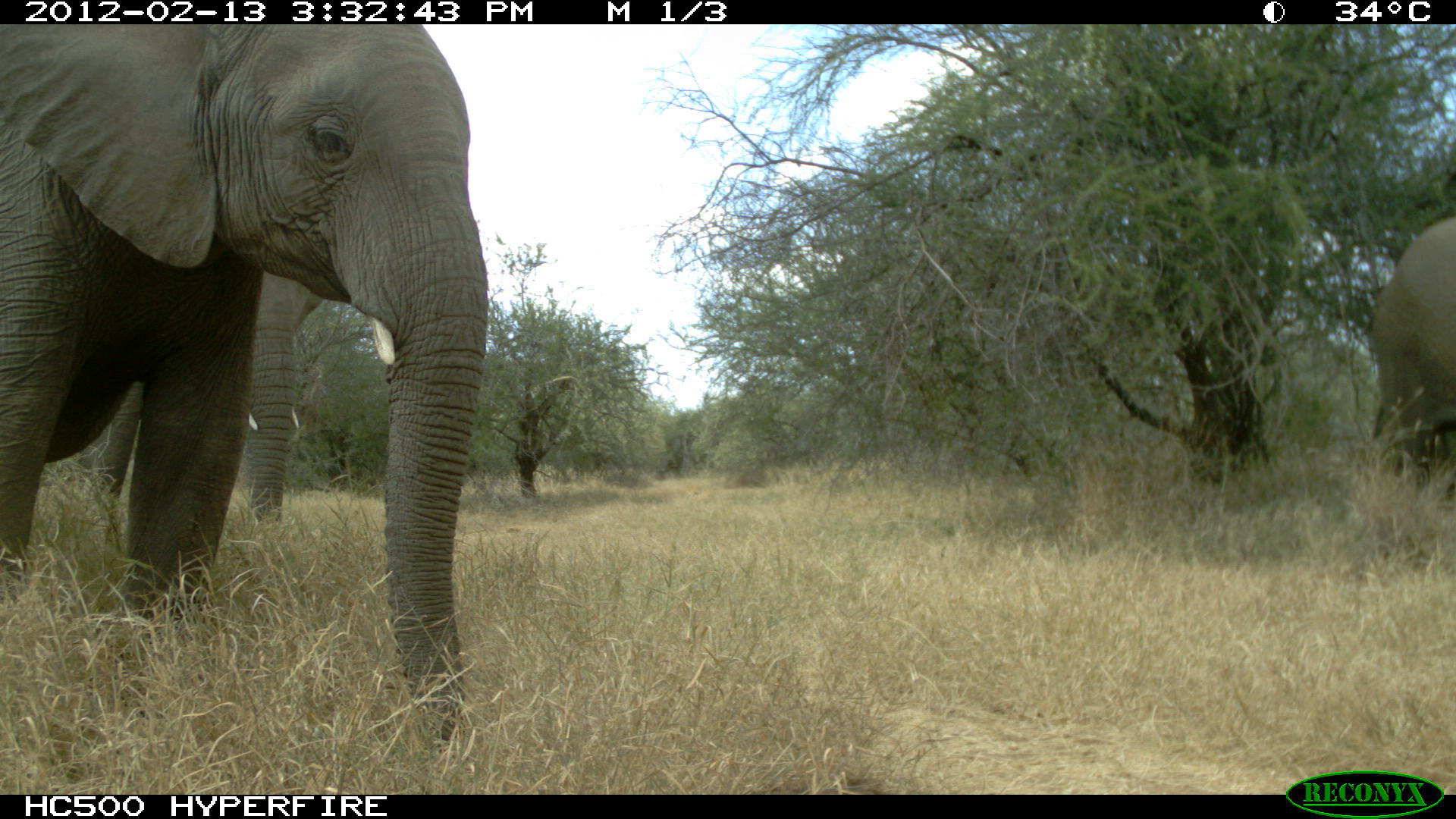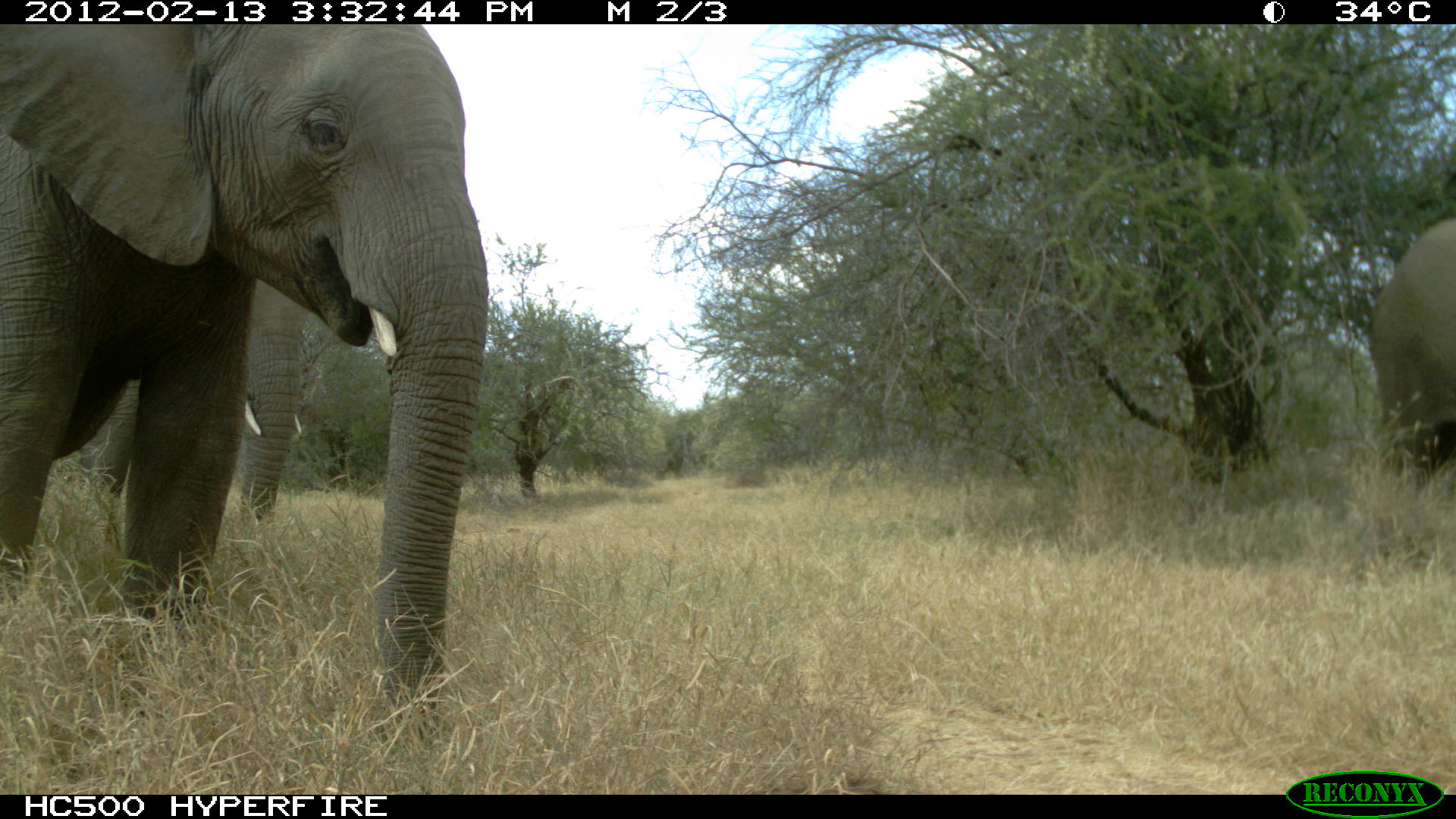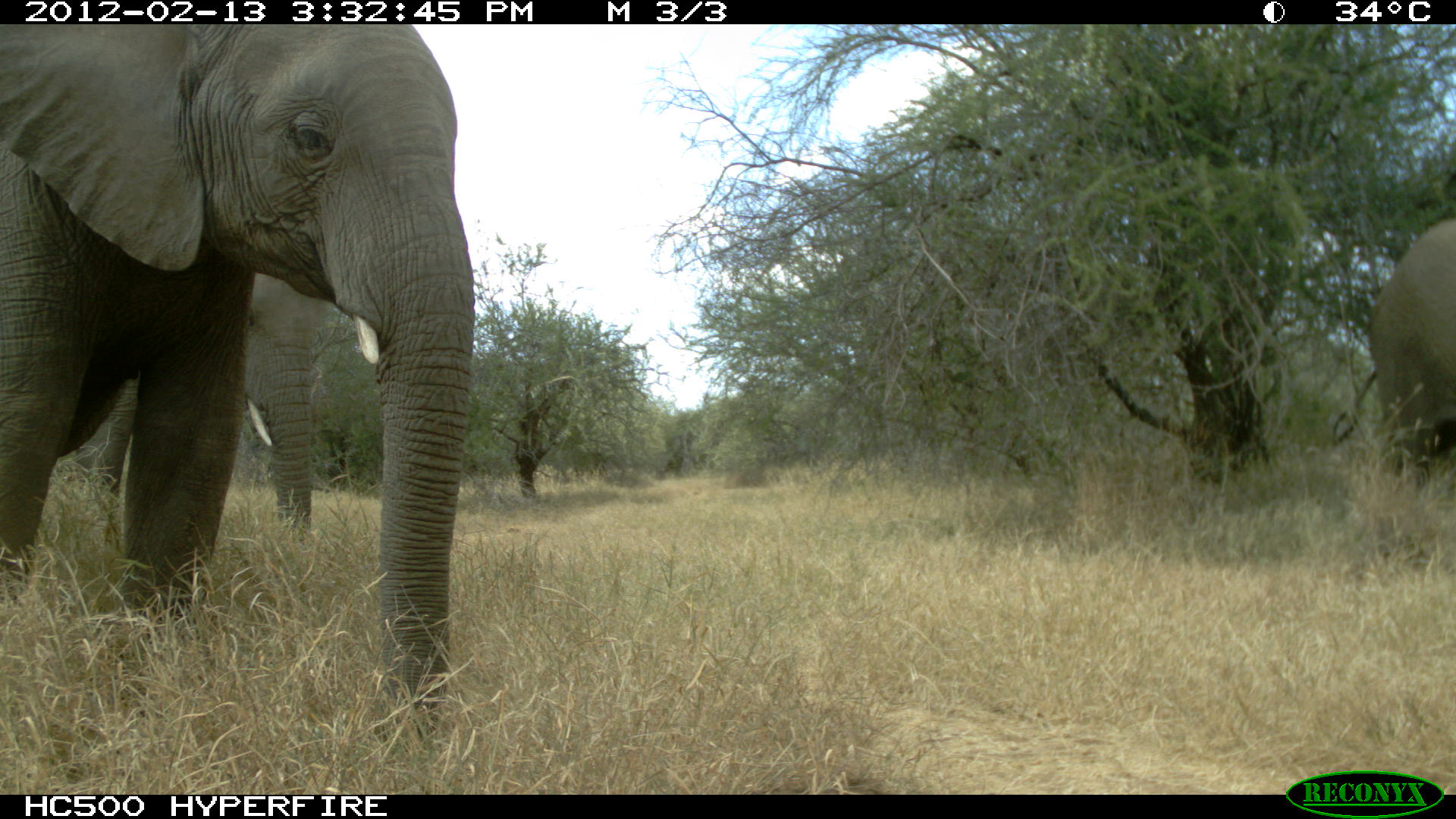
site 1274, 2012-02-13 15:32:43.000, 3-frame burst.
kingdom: Animalia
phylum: Chordata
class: Mammalia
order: Proboscidea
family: Elephantidae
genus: Loxodonta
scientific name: Loxodonta africana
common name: african bush elephant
Loxodonta africana (african bush elephant), count 3.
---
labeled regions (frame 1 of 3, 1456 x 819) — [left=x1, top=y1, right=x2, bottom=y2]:
loxodonta africana: [left=0, top=23, right=489, bottom=751]; [left=73, top=254, right=322, bottom=526]; [left=1353, top=213, right=1456, bottom=491]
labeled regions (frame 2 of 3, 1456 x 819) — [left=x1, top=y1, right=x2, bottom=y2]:
loxodonta africana: [left=0, top=23, right=488, bottom=749]; [left=77, top=279, right=340, bottom=546]; [left=1359, top=213, right=1456, bottom=491]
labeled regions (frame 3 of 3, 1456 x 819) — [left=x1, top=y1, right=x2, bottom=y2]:
loxodonta africana: [left=0, top=23, right=474, bottom=754]; [left=77, top=270, right=340, bottom=546]; [left=1328, top=213, right=1456, bottom=491]